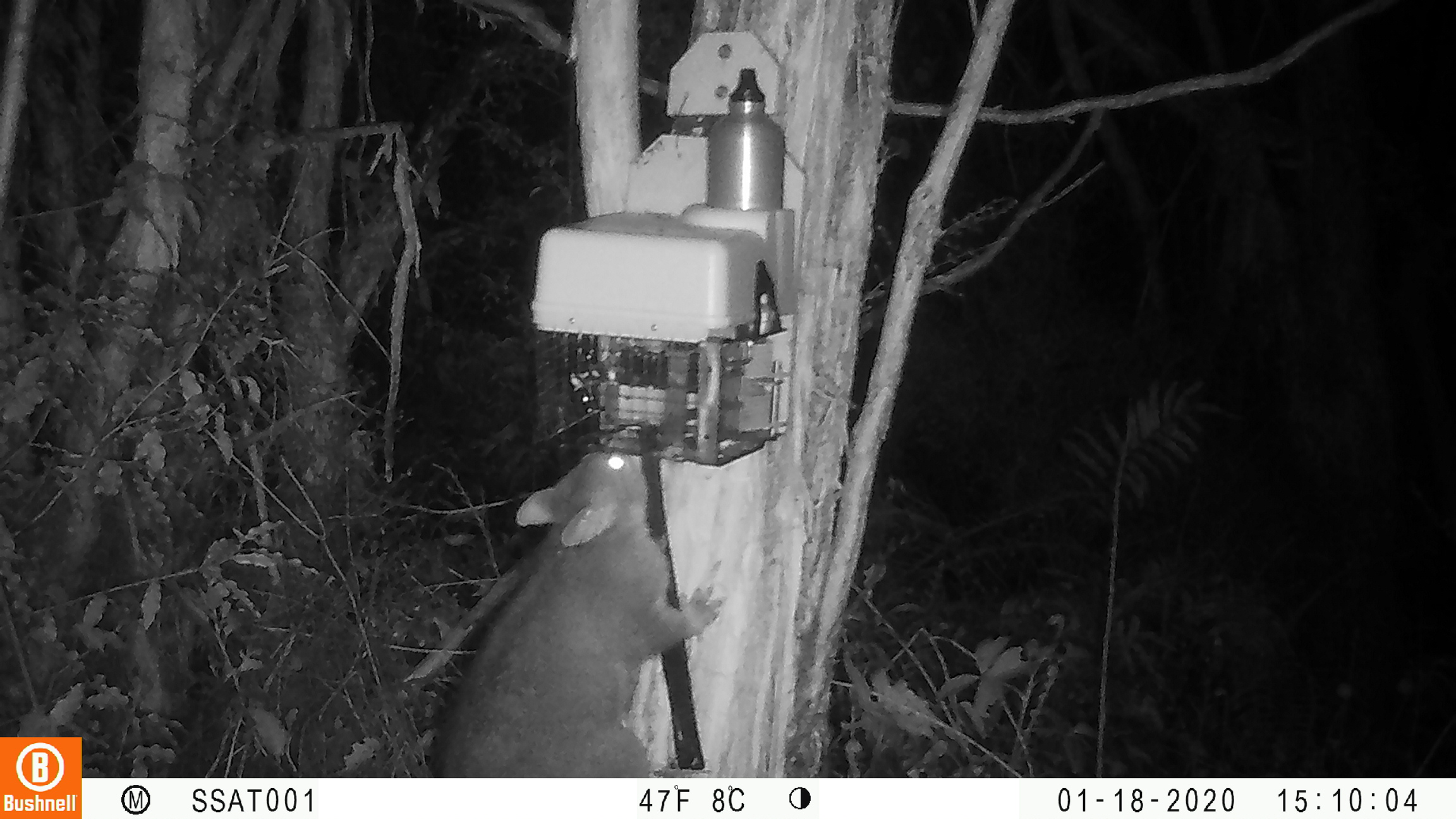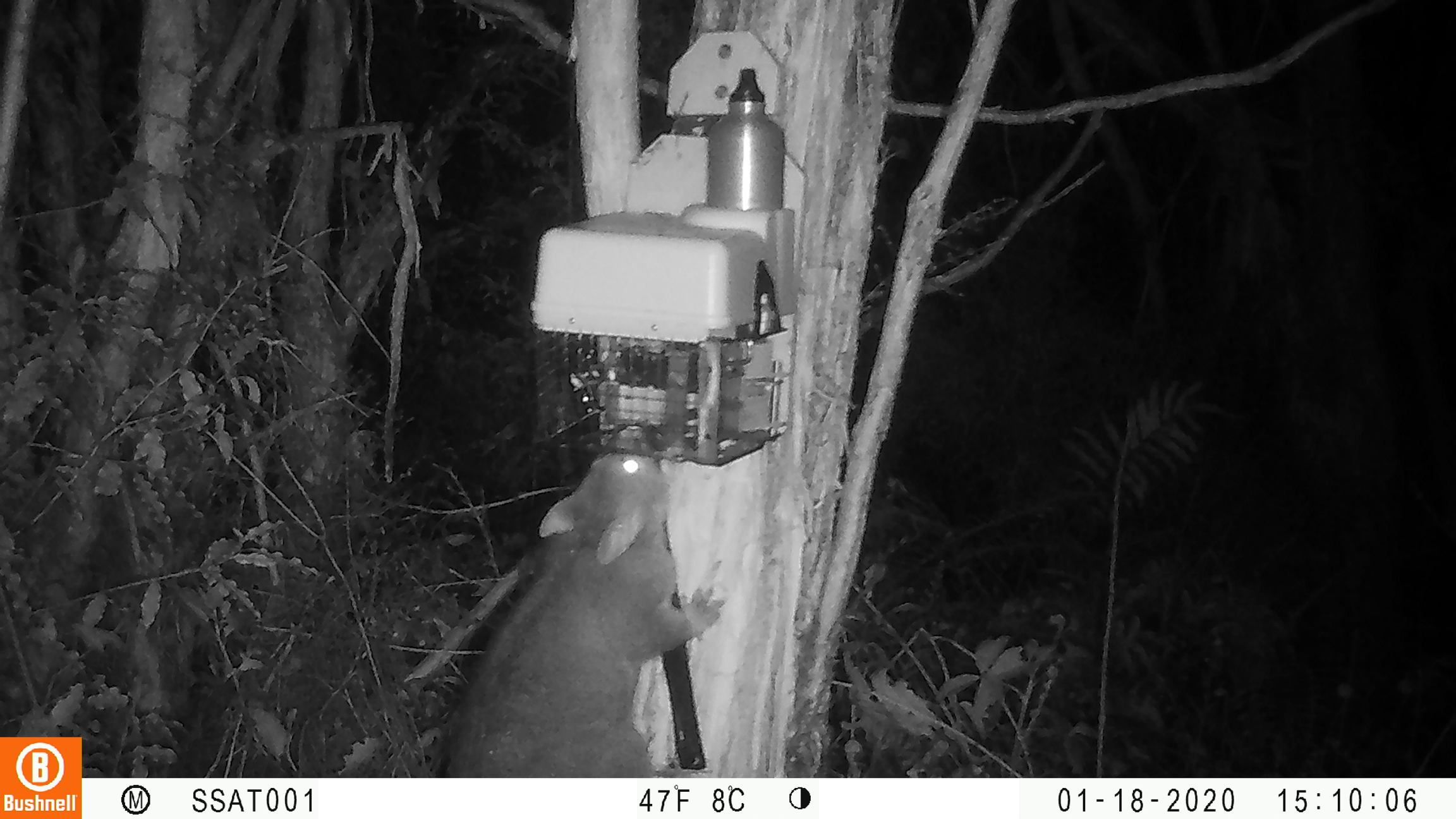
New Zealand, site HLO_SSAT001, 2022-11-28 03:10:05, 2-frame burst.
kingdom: Animalia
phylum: Chordata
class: Mammalia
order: Diprotodontia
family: Phalangeridae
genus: Trichosurus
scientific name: Trichosurus vulpecula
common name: common brushtail possum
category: possum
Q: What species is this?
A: Possum (common brushtail possum) (Trichosurus vulpecula).